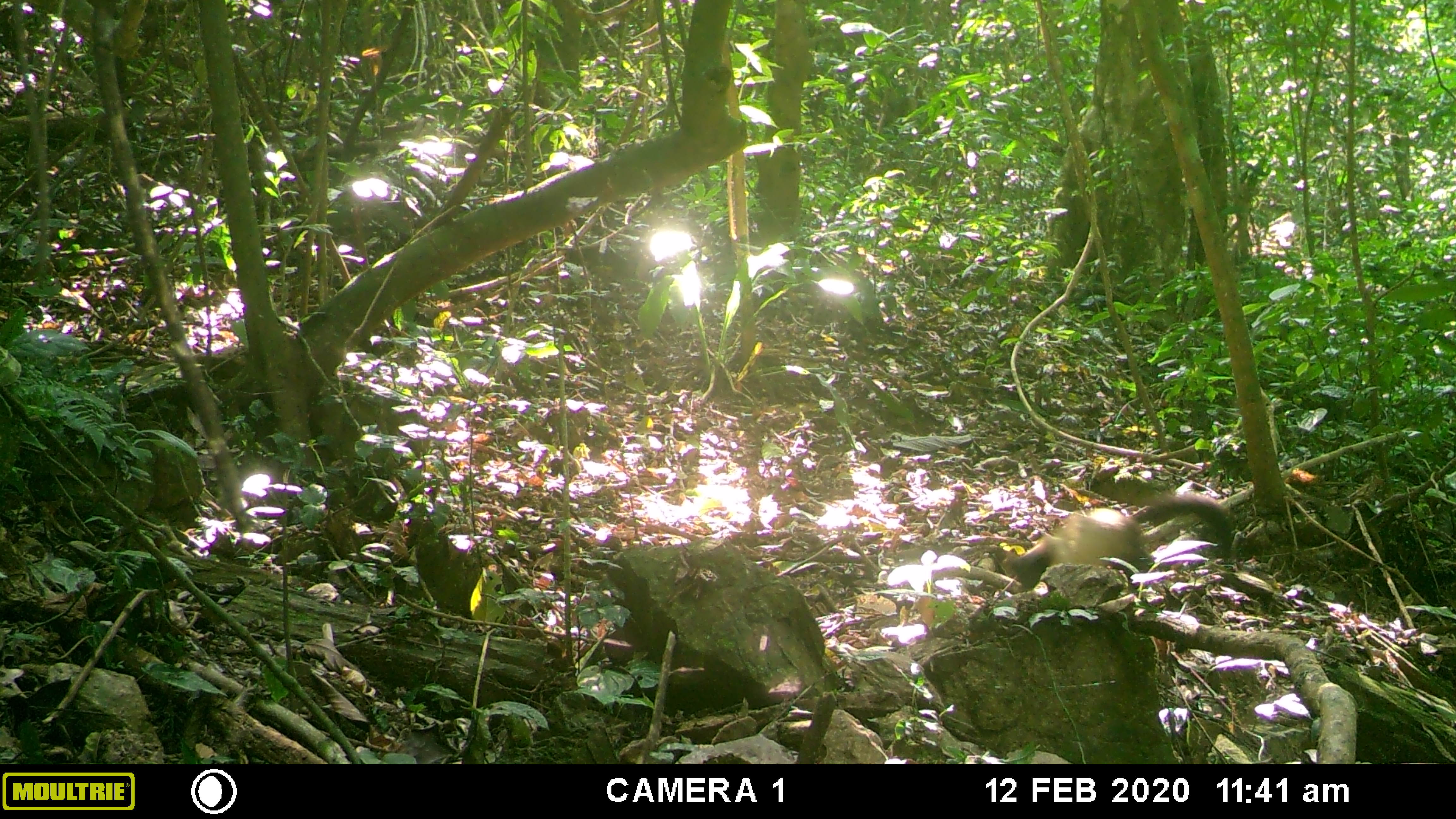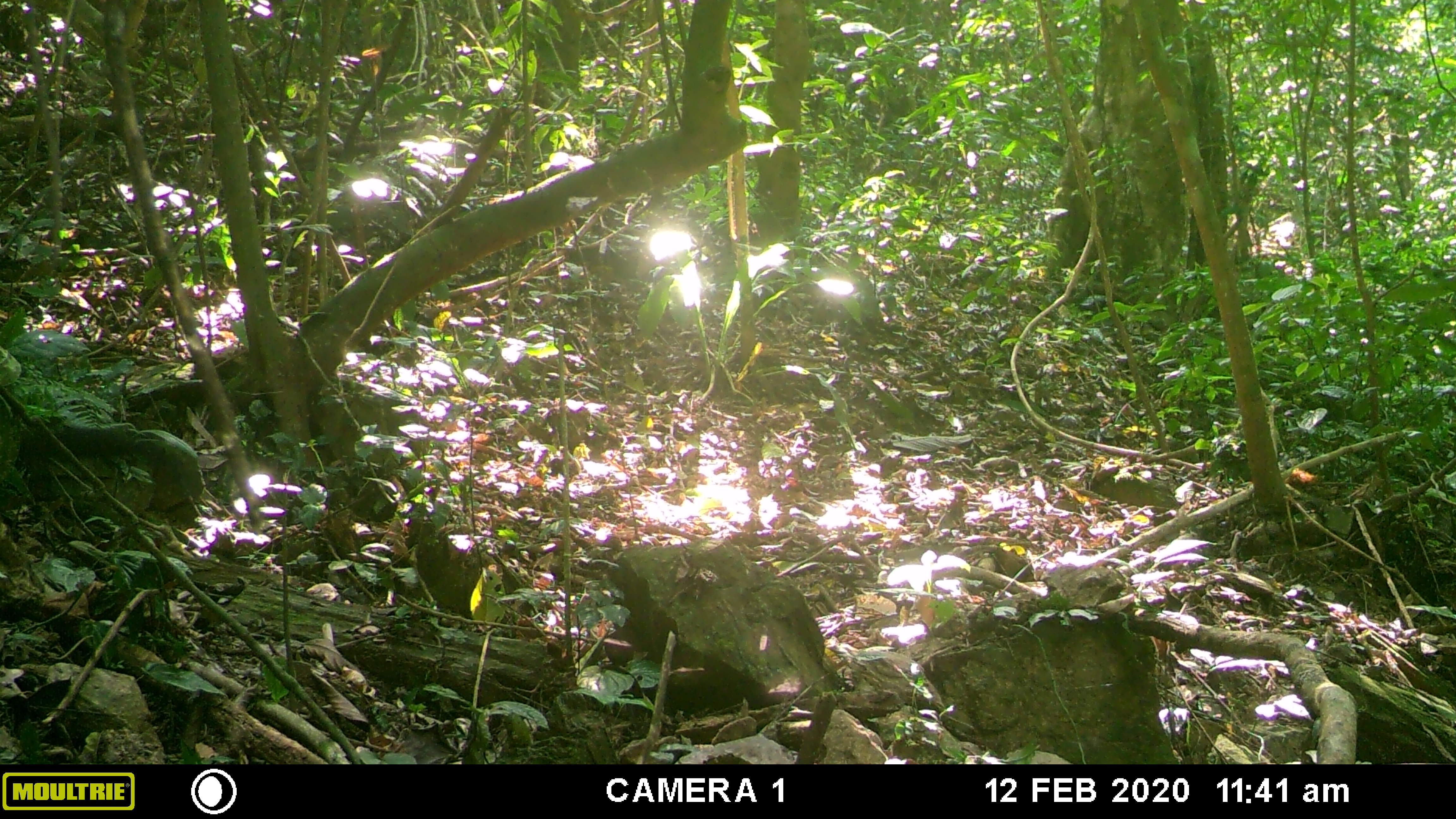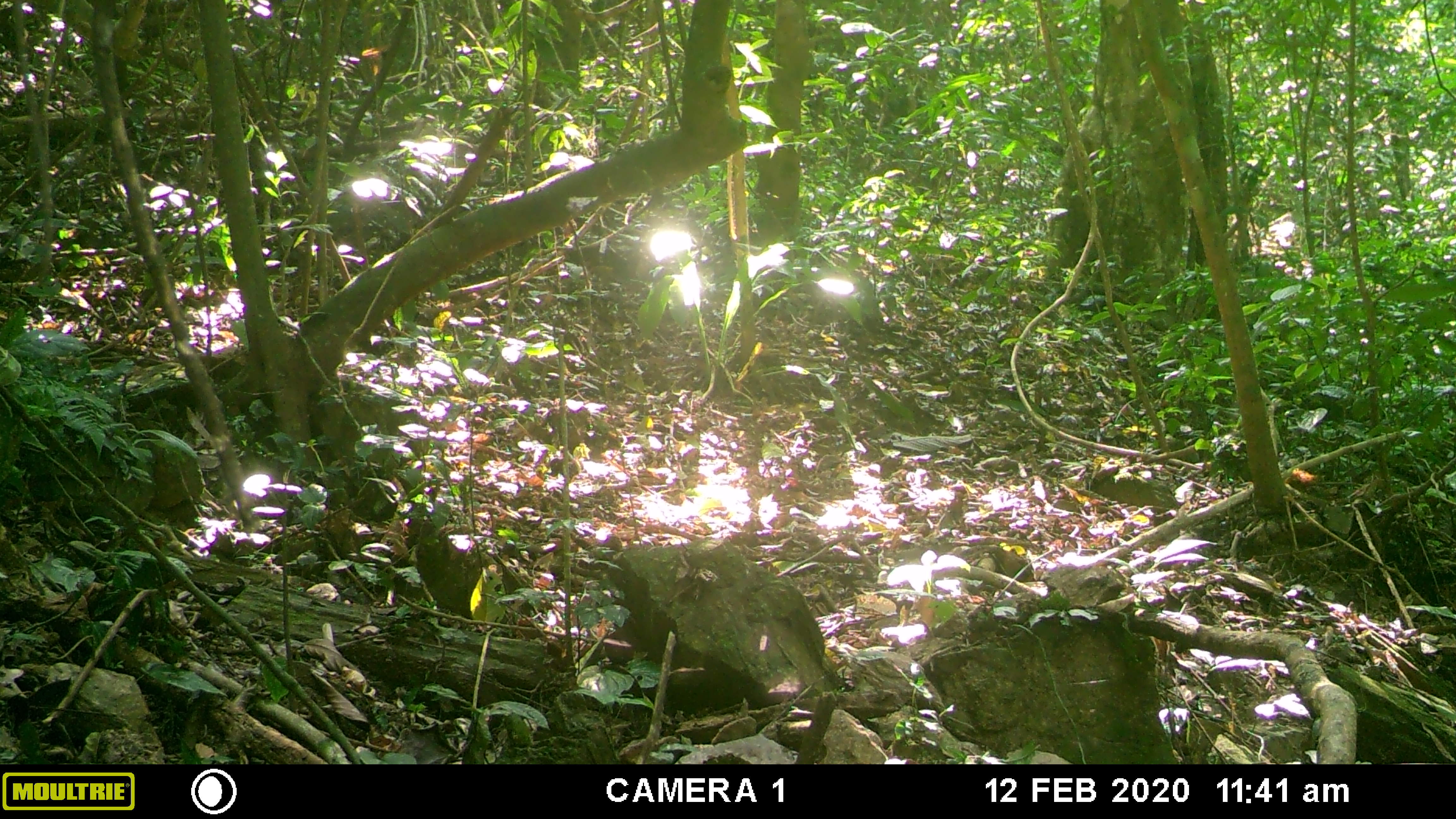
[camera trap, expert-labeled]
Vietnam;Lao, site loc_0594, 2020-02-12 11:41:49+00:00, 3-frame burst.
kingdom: Animalia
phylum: Chordata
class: Mammalia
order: Carnivora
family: Mustelidae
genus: Martes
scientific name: Martes flavigula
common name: yellow-throated marten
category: yellow throated marten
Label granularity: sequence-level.